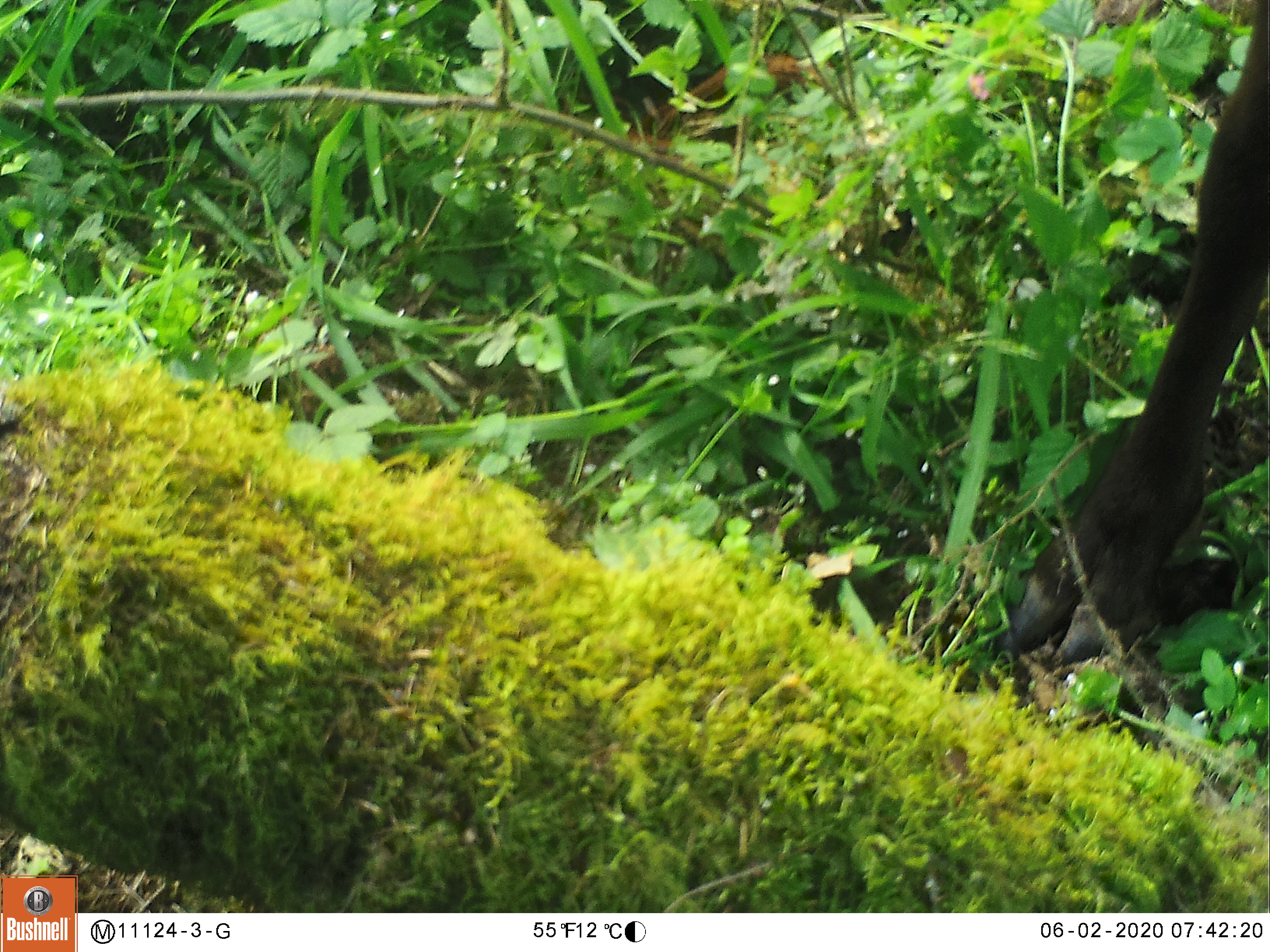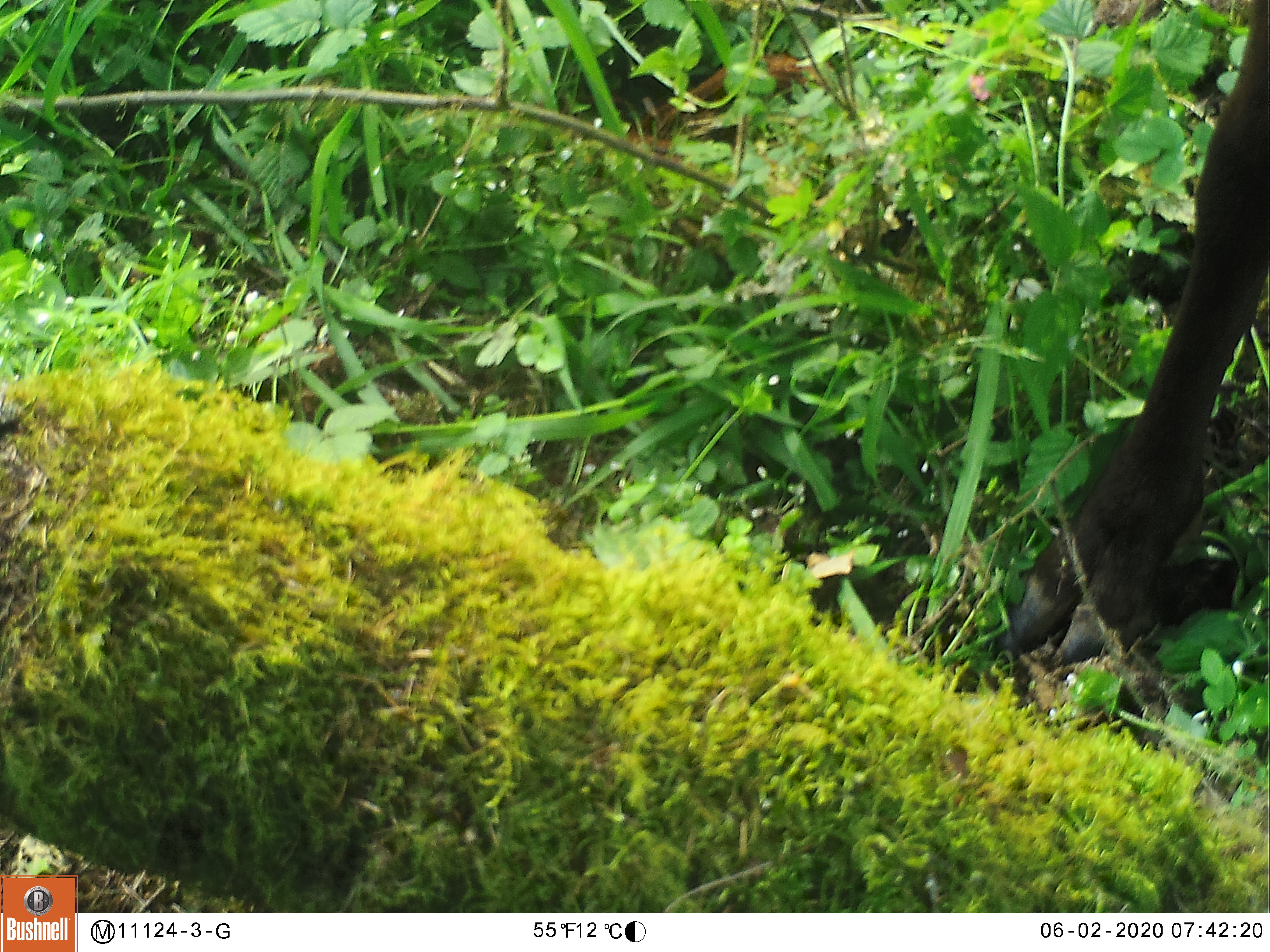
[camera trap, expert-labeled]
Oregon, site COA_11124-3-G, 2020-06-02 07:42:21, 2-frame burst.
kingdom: Animalia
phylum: Chordata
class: Mammalia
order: Artiodactyla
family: Cervidae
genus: Cervus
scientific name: Cervus canadensis roosevelti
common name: roosevelt elk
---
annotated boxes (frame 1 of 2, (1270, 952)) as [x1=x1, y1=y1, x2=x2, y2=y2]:
roosevelt elk: [x1=1001, y1=1, x2=1259, y2=668]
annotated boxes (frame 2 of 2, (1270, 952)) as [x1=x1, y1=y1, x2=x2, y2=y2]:
roosevelt elk: [x1=999, y1=0, x2=1259, y2=673]